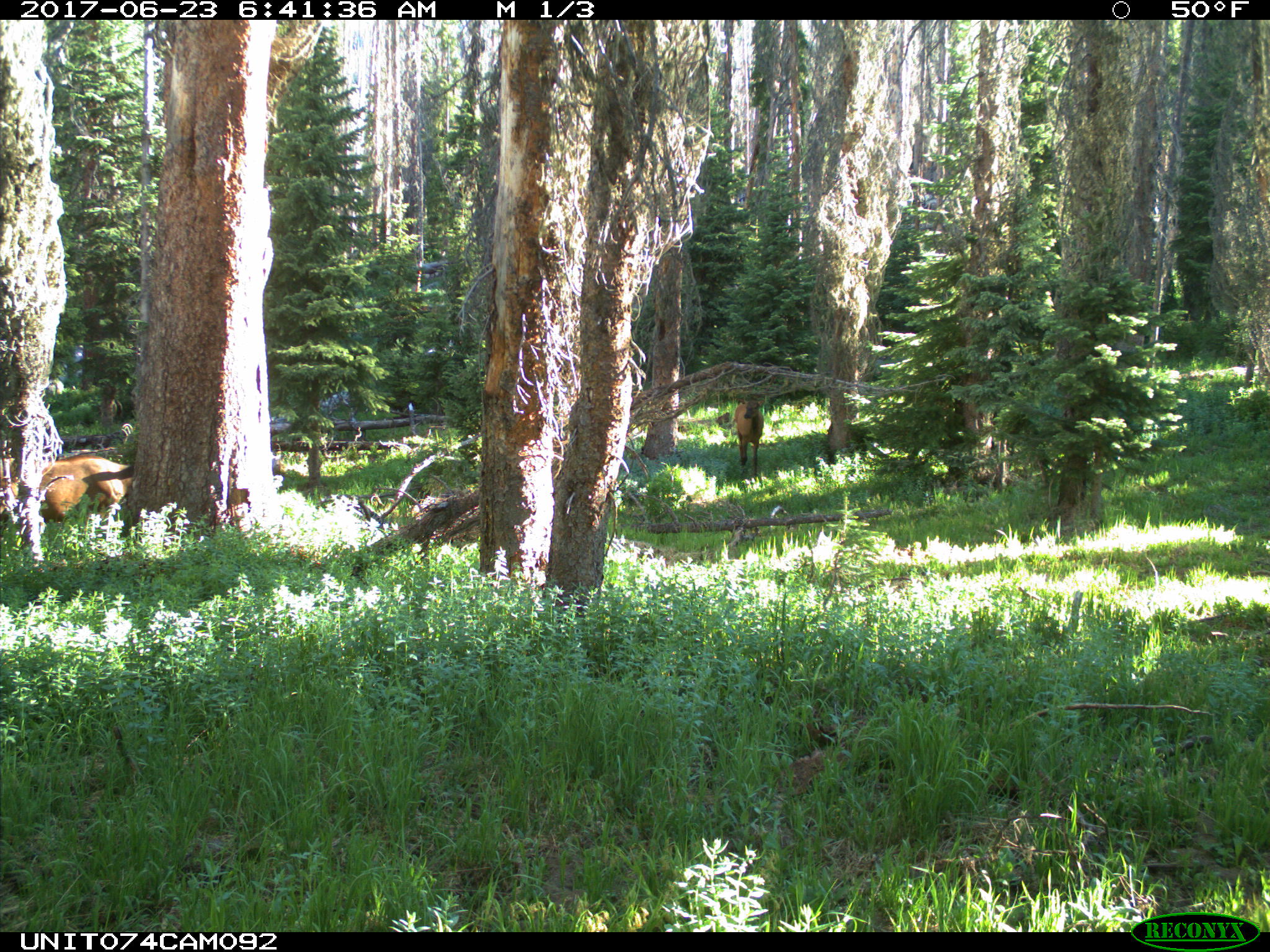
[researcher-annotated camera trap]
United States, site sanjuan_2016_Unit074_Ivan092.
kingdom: Animalia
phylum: Chordata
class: Mammalia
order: Artiodactyla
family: Cervidae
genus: Cervus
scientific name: Cervus elaphus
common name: red deer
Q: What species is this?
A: Cervus elaphus (red deer).